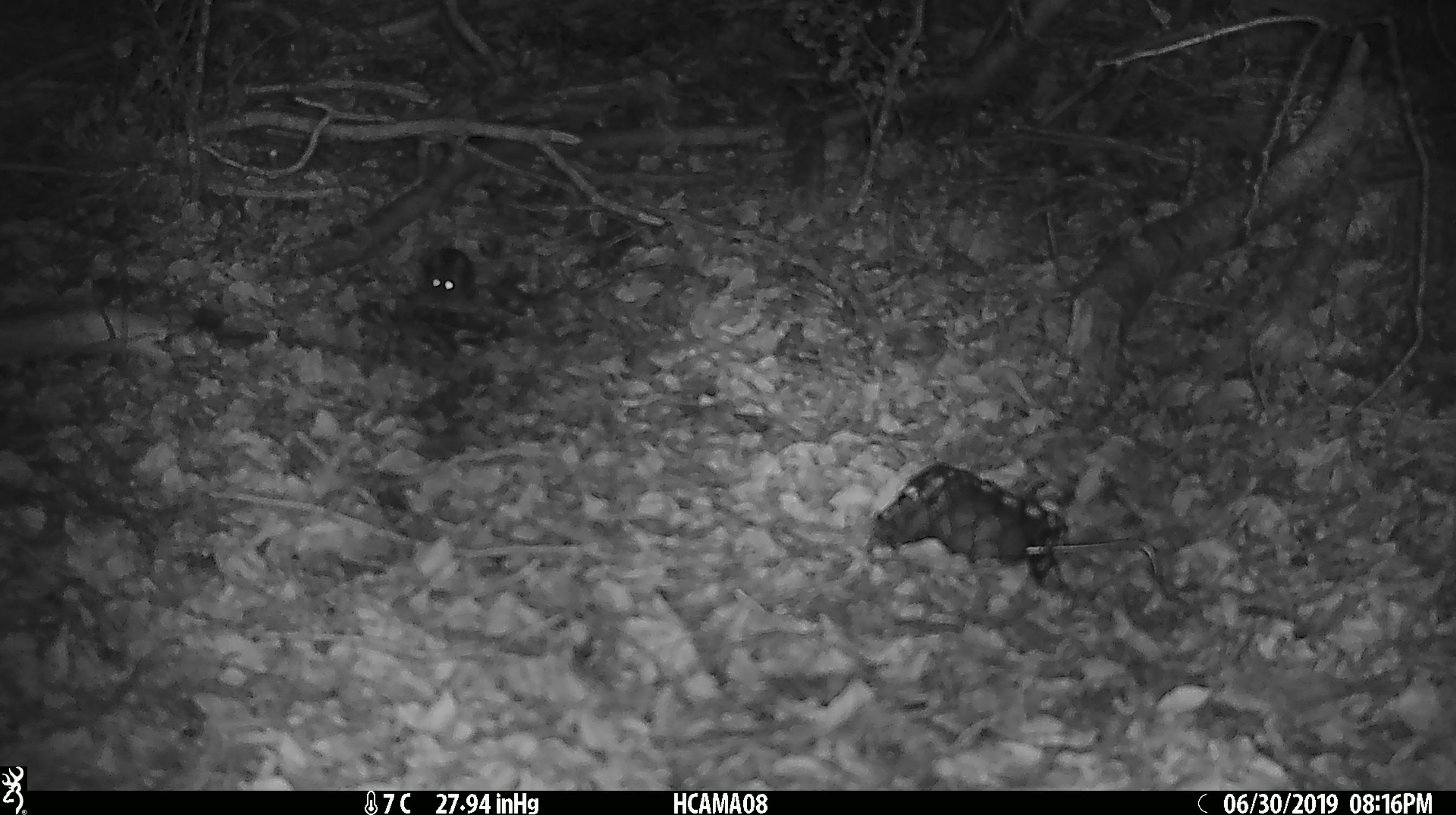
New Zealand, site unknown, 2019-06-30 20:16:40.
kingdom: Animalia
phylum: Chordata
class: Mammalia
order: Rodentia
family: Muridae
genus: Mus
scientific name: Mus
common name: mouse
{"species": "mouse (Mus)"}